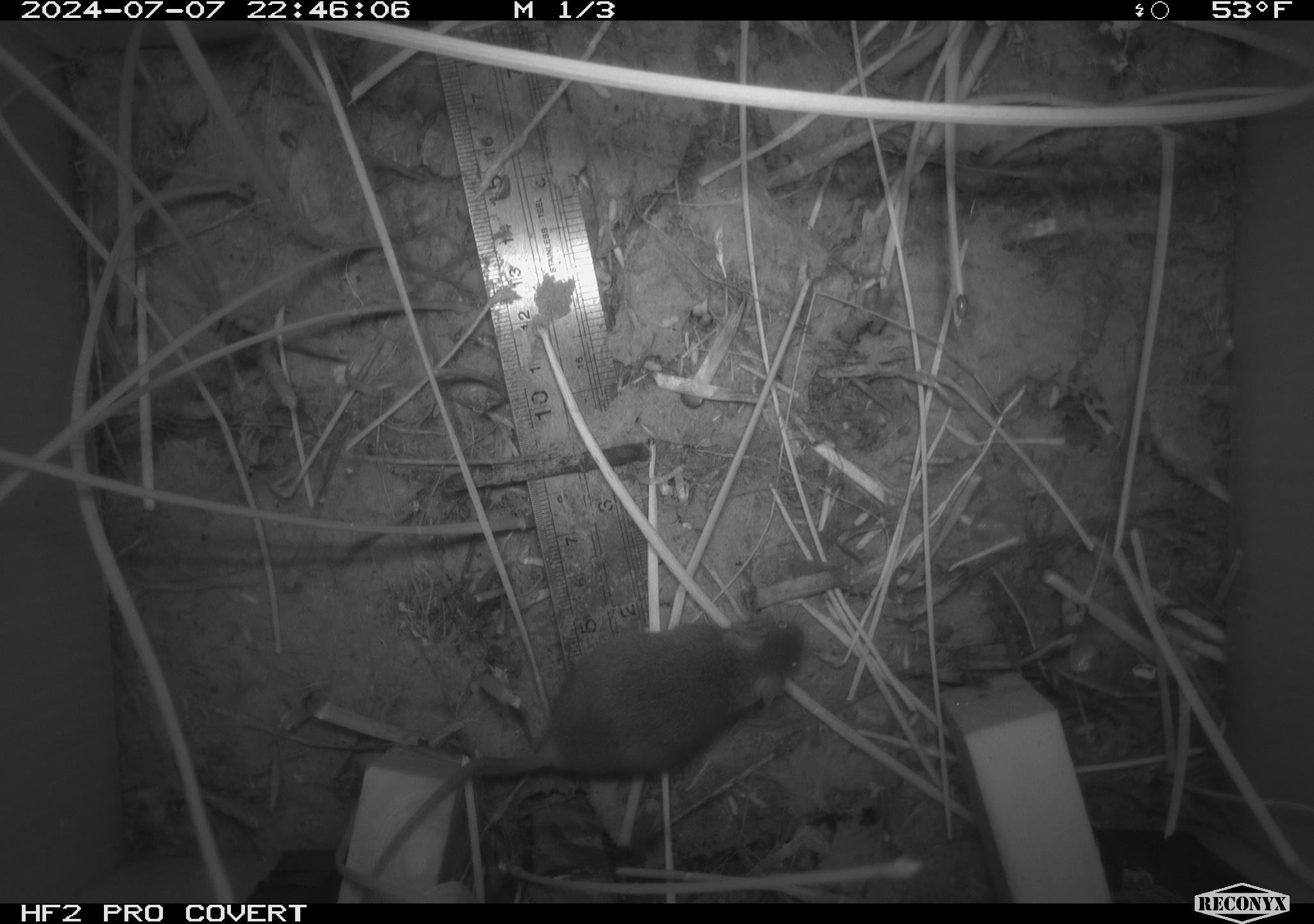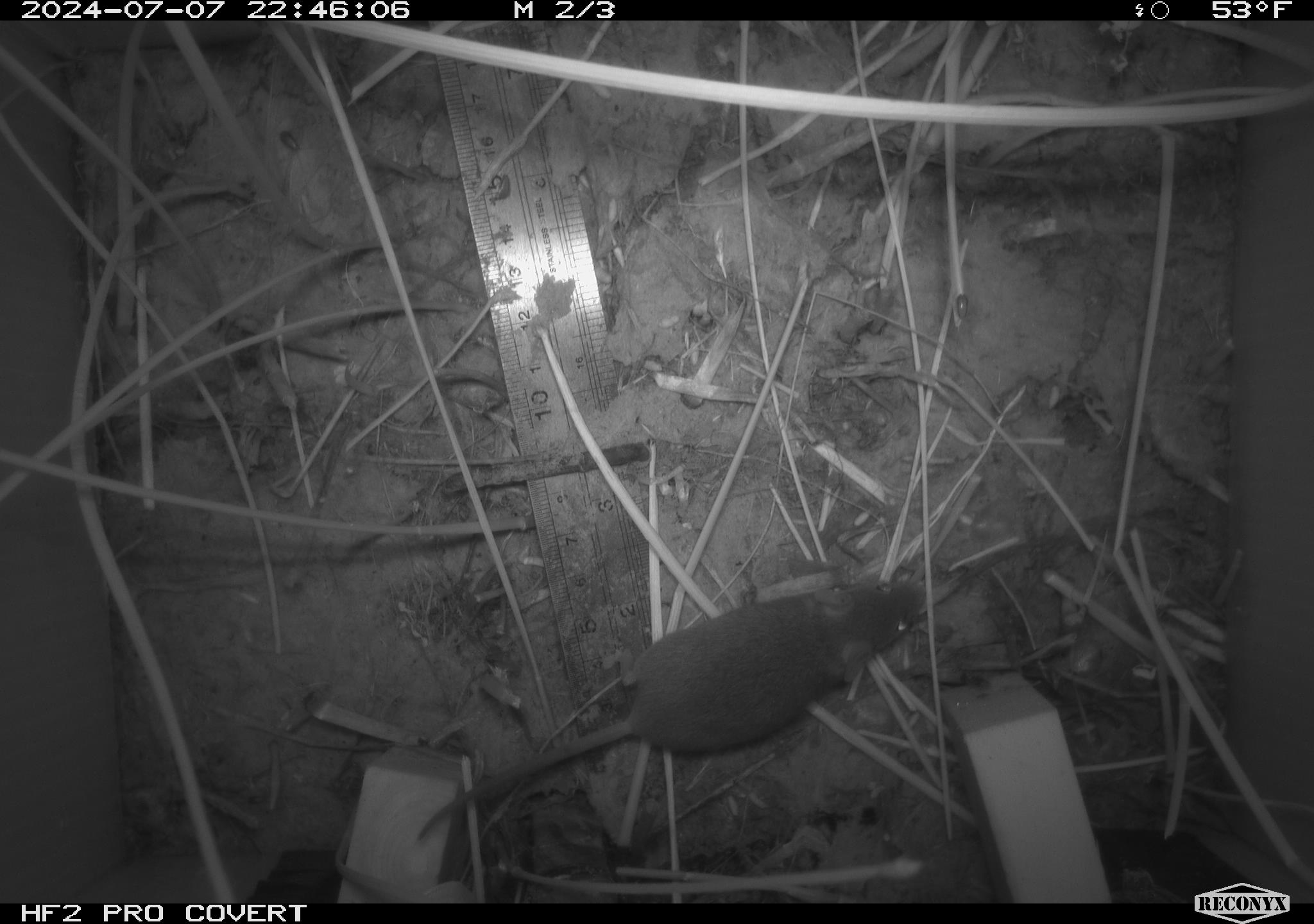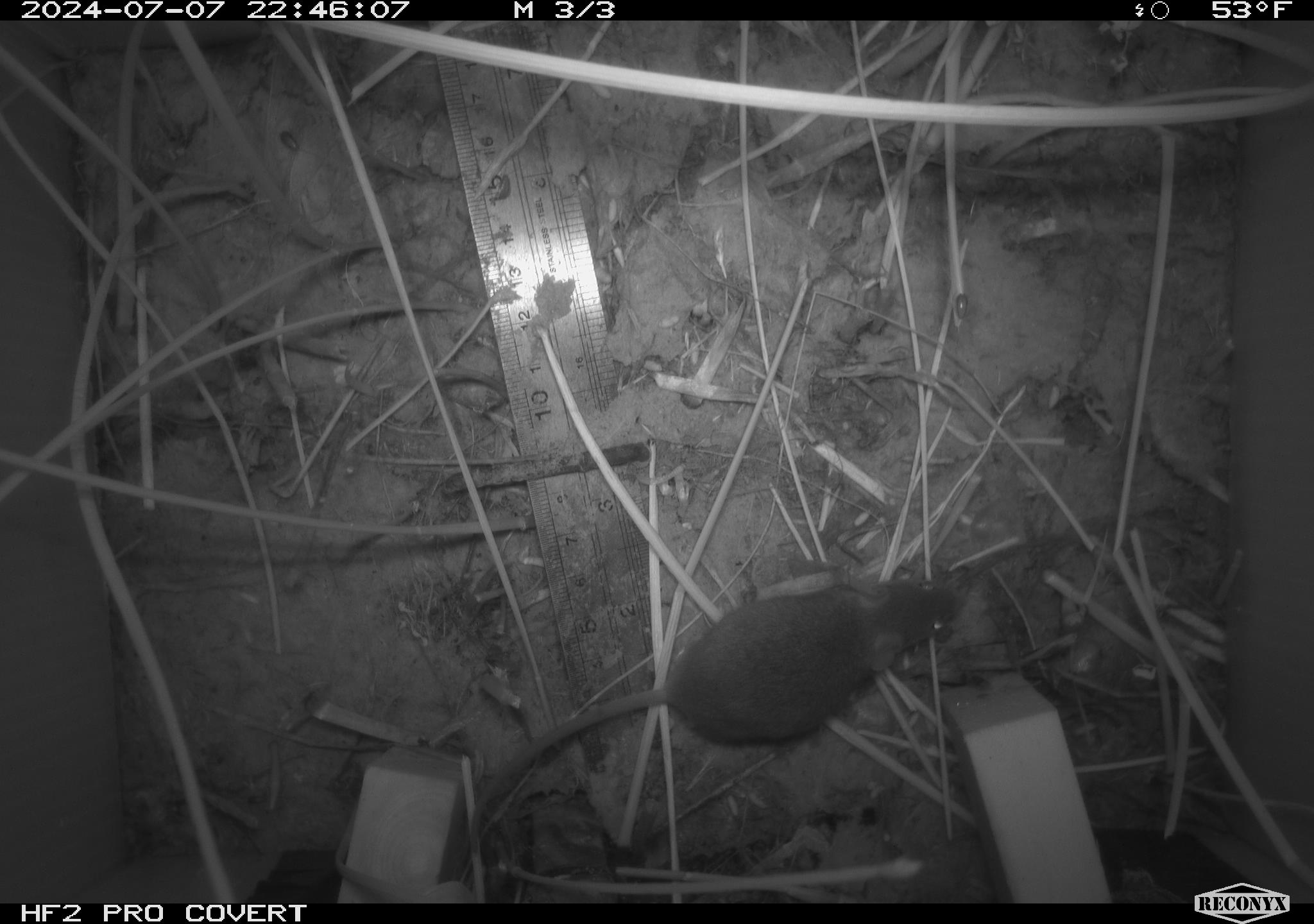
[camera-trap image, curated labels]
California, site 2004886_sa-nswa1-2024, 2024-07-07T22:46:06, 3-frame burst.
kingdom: Animalia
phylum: Chordata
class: Mammalia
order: Rodentia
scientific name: Rodentia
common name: rodent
Rodent (Rodentia).